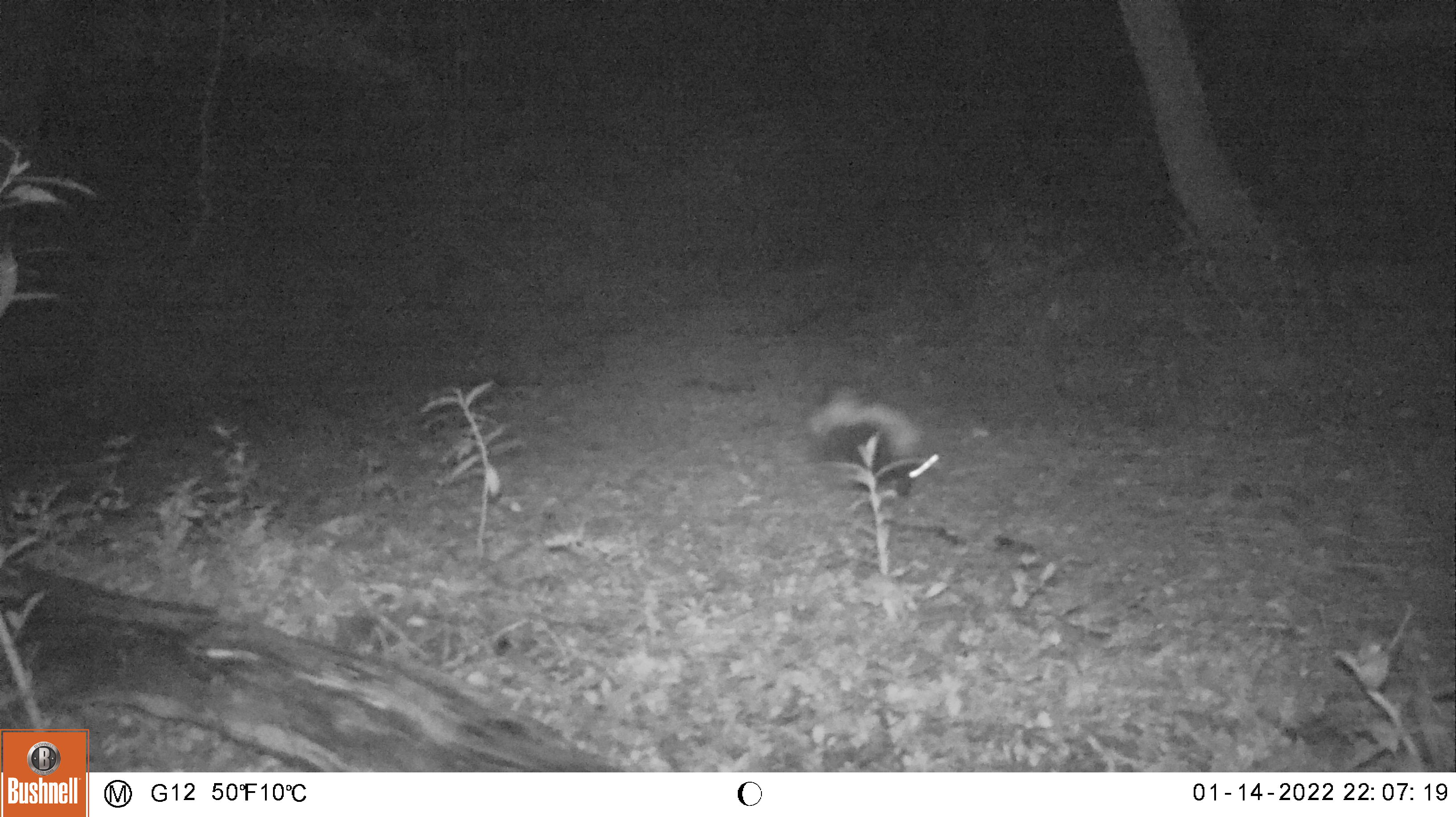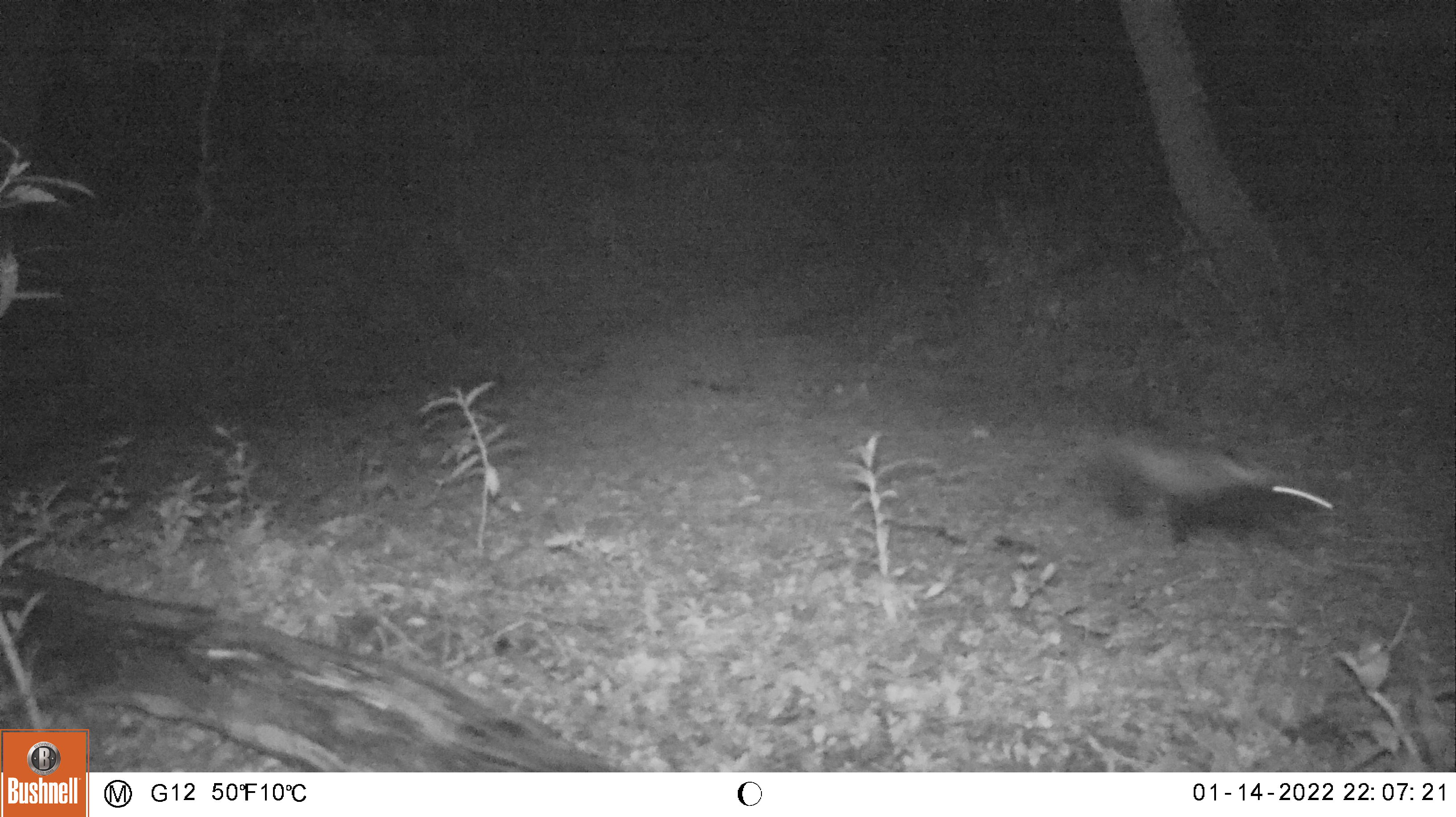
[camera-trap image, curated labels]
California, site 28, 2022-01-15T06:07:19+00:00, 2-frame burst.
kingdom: Animalia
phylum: Chordata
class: Mammalia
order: Carnivora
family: Mephitidae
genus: Mephitis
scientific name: Mephitis mephitis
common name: striped skunk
Striped skunk (Mephitis mephitis).